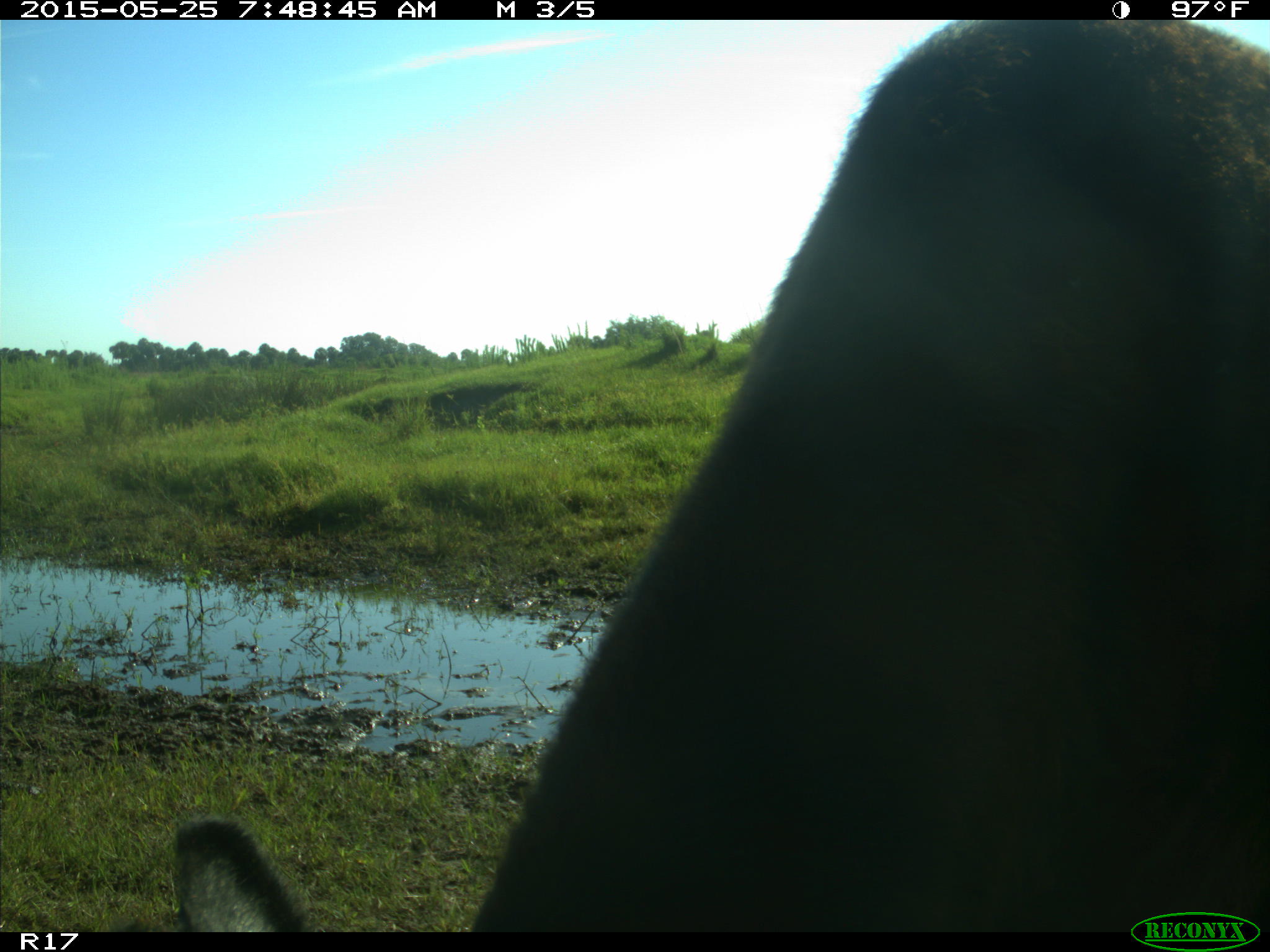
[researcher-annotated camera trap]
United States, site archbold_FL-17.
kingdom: Animalia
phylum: Chordata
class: Mammalia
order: Artiodactyla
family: Bovidae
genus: Bos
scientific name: Bos taurus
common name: domestic cow